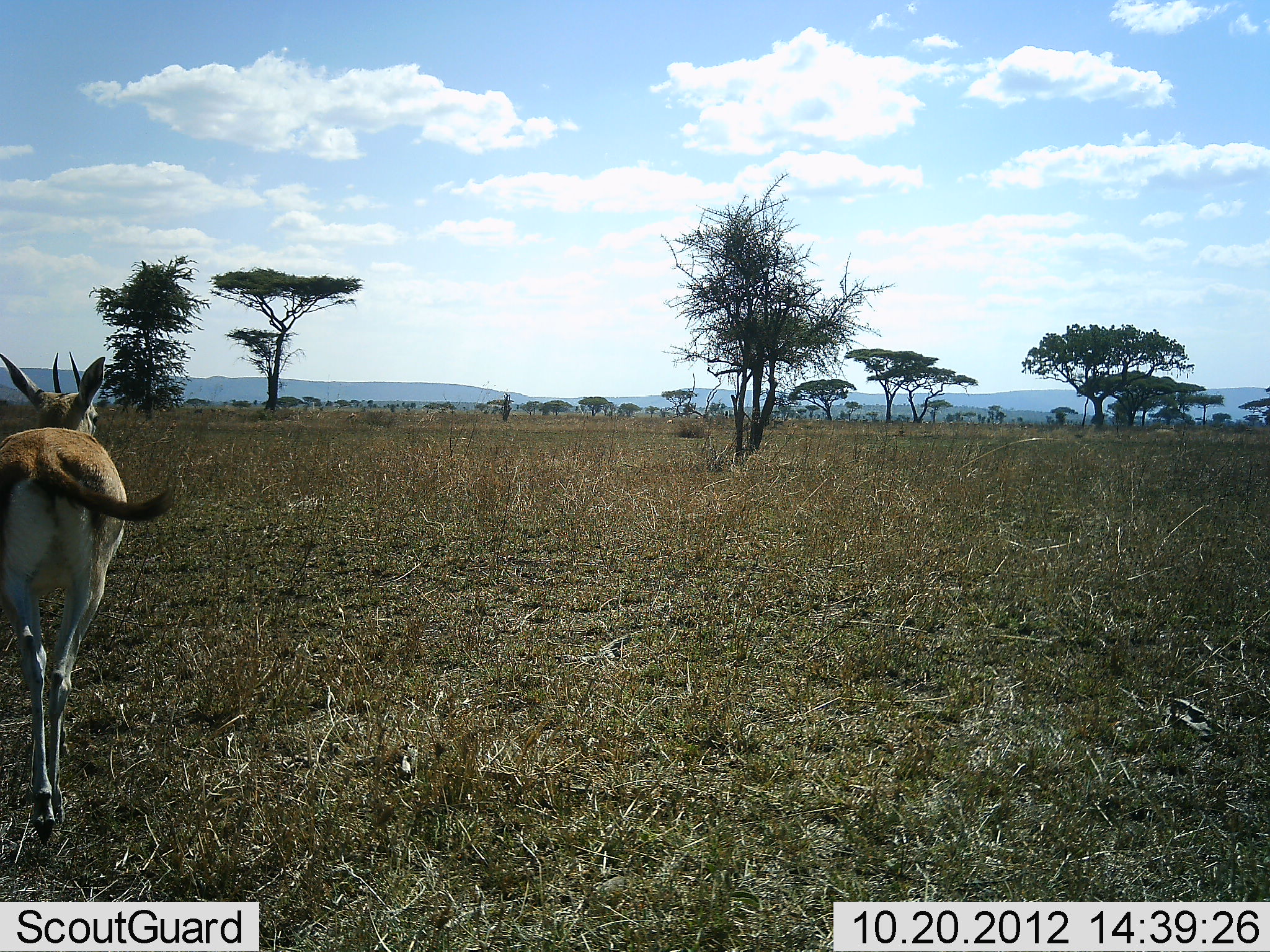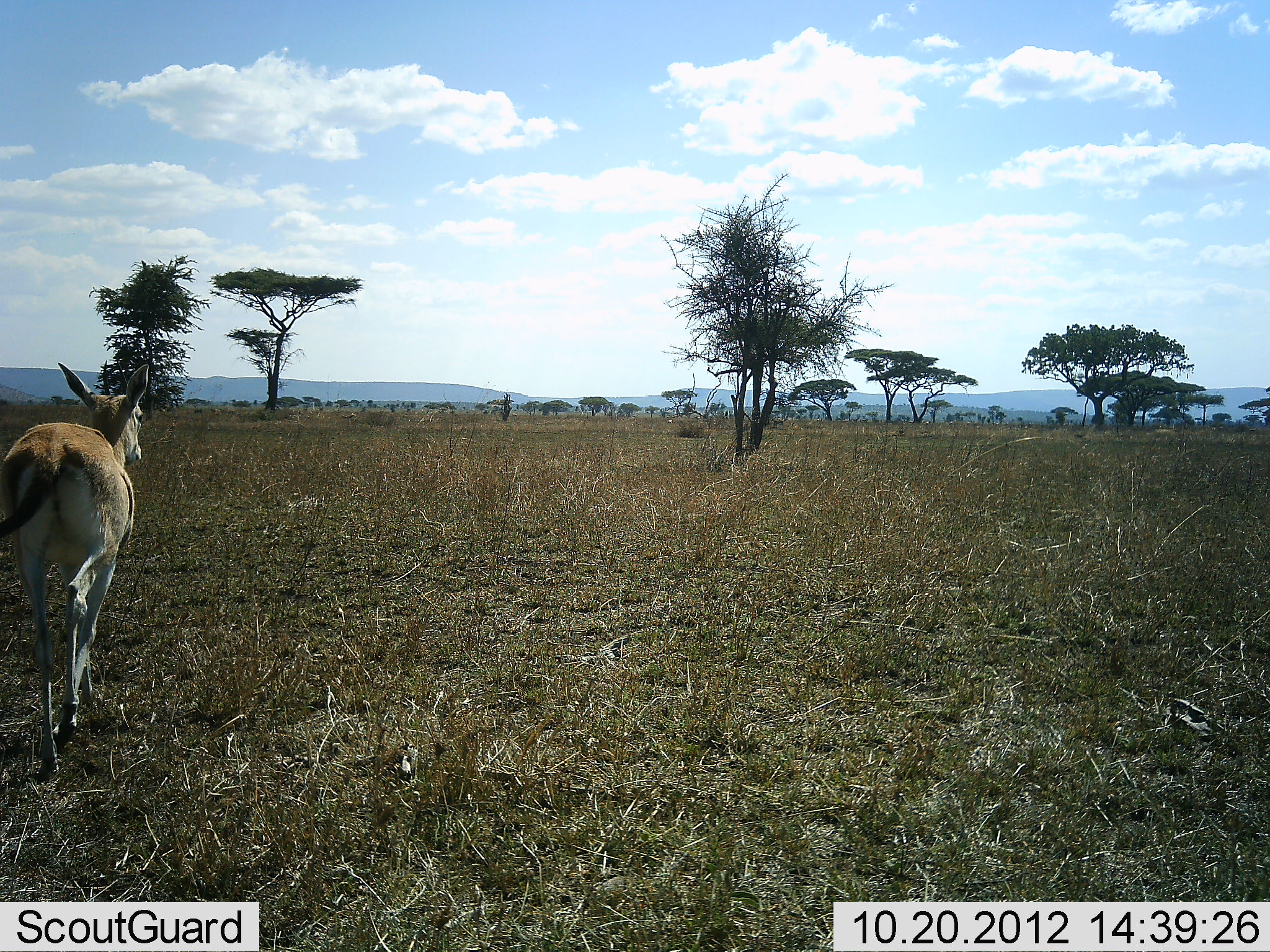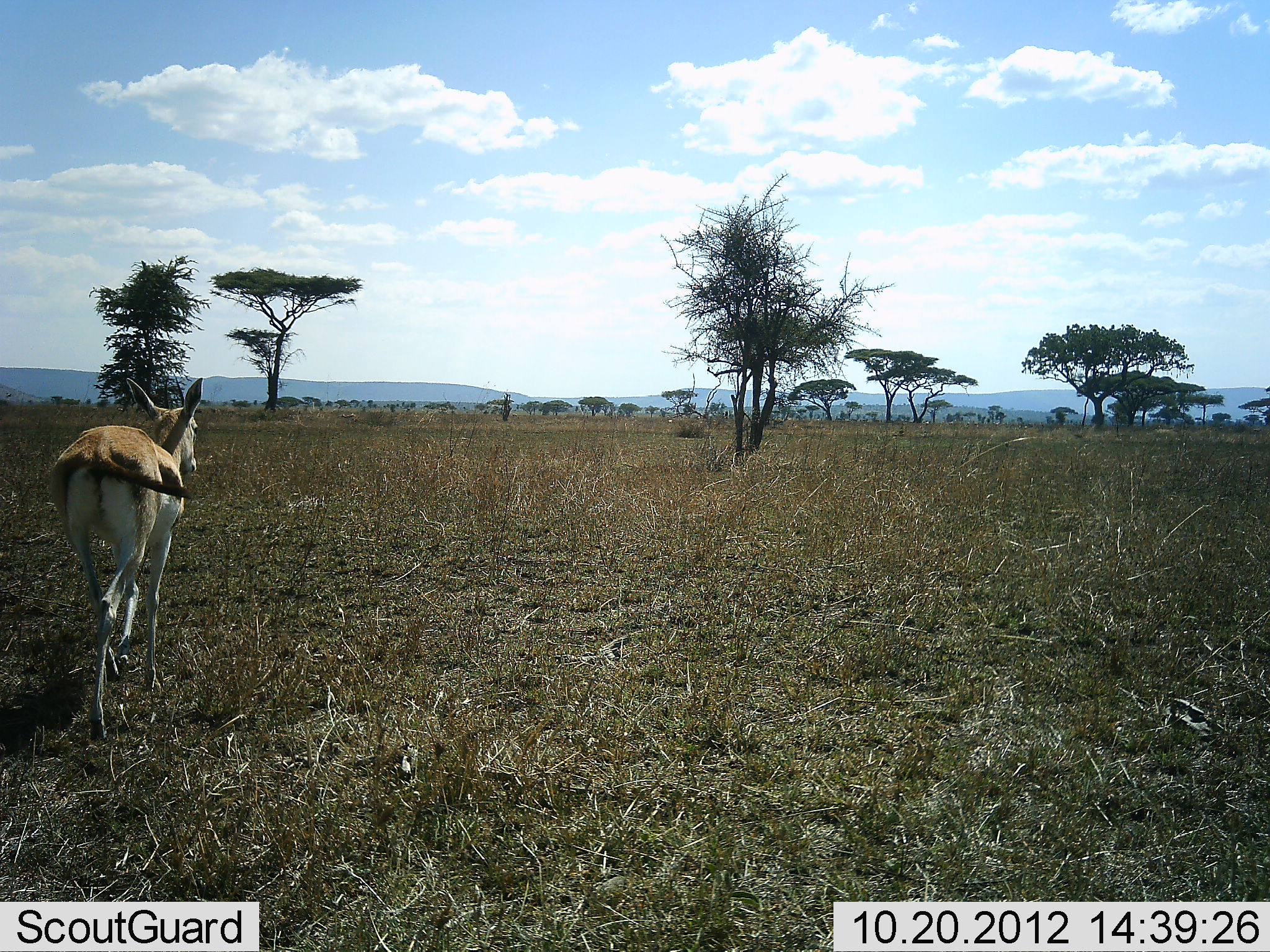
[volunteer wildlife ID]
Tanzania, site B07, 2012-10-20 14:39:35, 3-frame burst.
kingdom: Animalia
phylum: Chordata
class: Mammalia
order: Artiodactyla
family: Bovidae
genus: Eudorcas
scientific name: Eudorcas thomsonii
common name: thomson's gazelle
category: gazellethomsons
Gazellethomsons (thomson's gazelle) (Eudorcas thomsonii), count 1. Behavior (volunteer vote fractions): standing 10%, resting 0%, moving 90%, interacting 0%. Young present (vote fraction): 10%. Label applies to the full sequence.